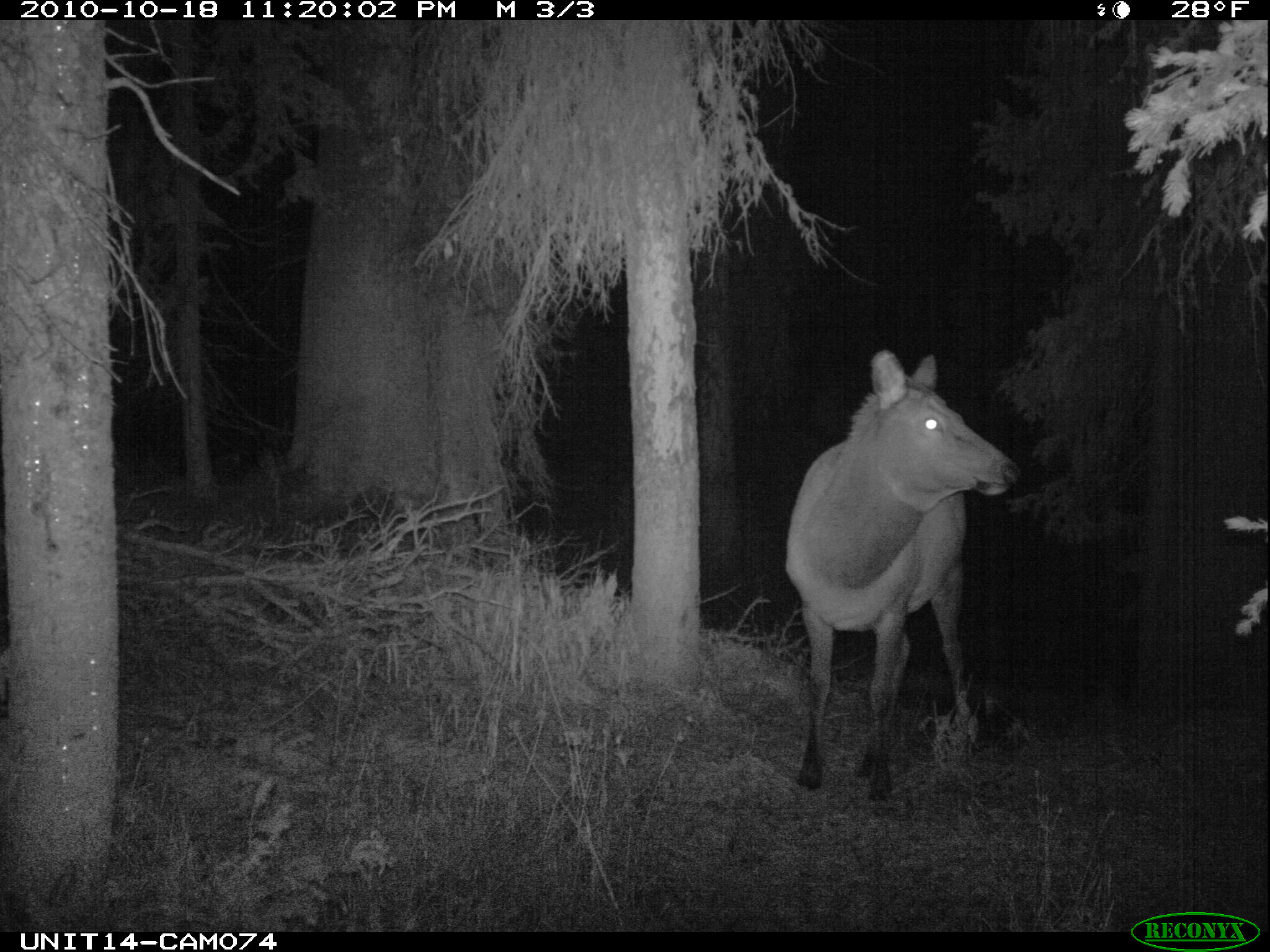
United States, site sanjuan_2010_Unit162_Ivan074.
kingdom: Animalia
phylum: Chordata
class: Mammalia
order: Artiodactyla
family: Cervidae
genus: Cervus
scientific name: Cervus elaphus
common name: red deer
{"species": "Cervus elaphus (red deer)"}